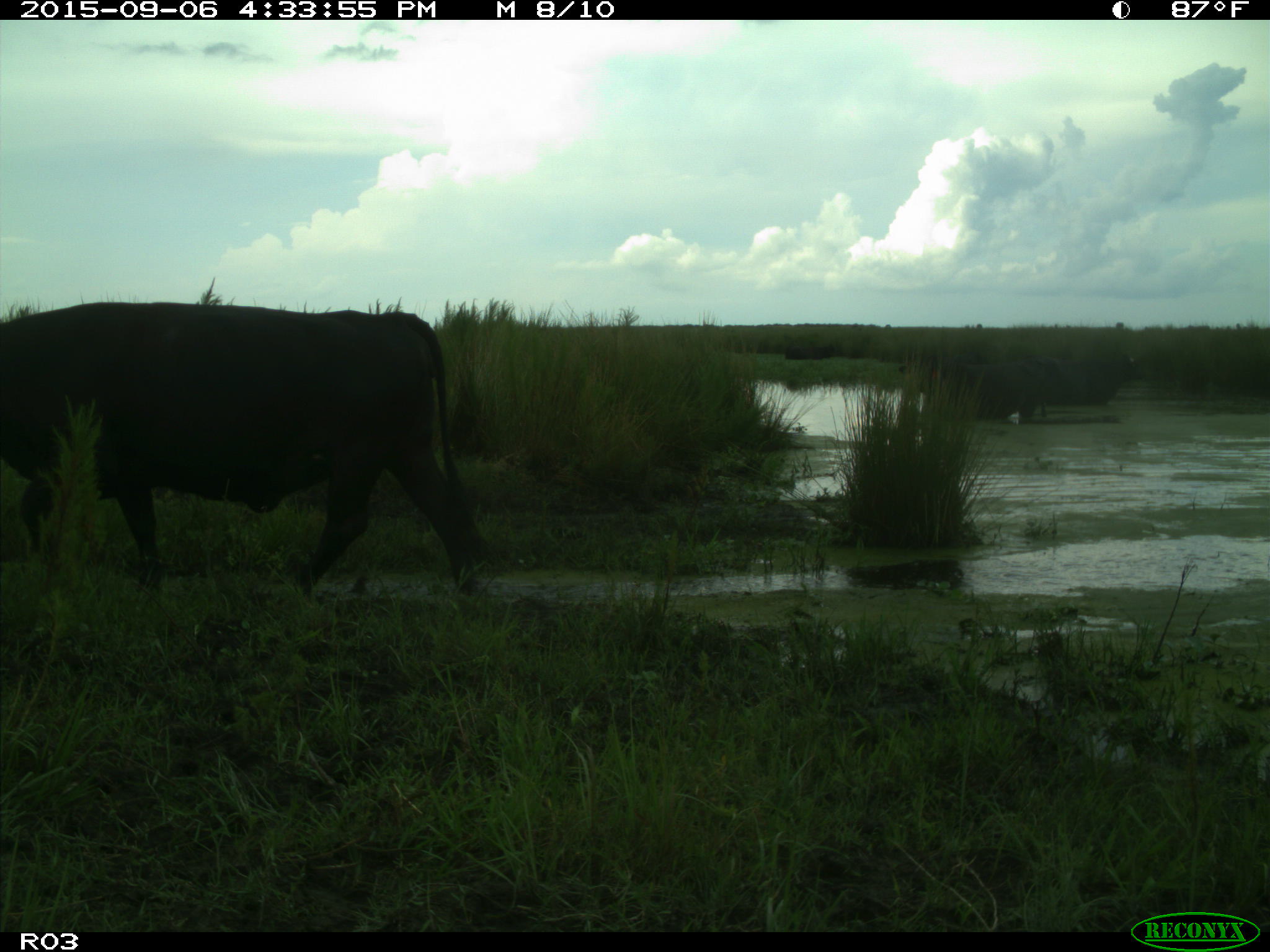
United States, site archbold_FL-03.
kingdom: Animalia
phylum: Chordata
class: Mammalia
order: Artiodactyla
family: Bovidae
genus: Bos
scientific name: Bos taurus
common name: domestic cow